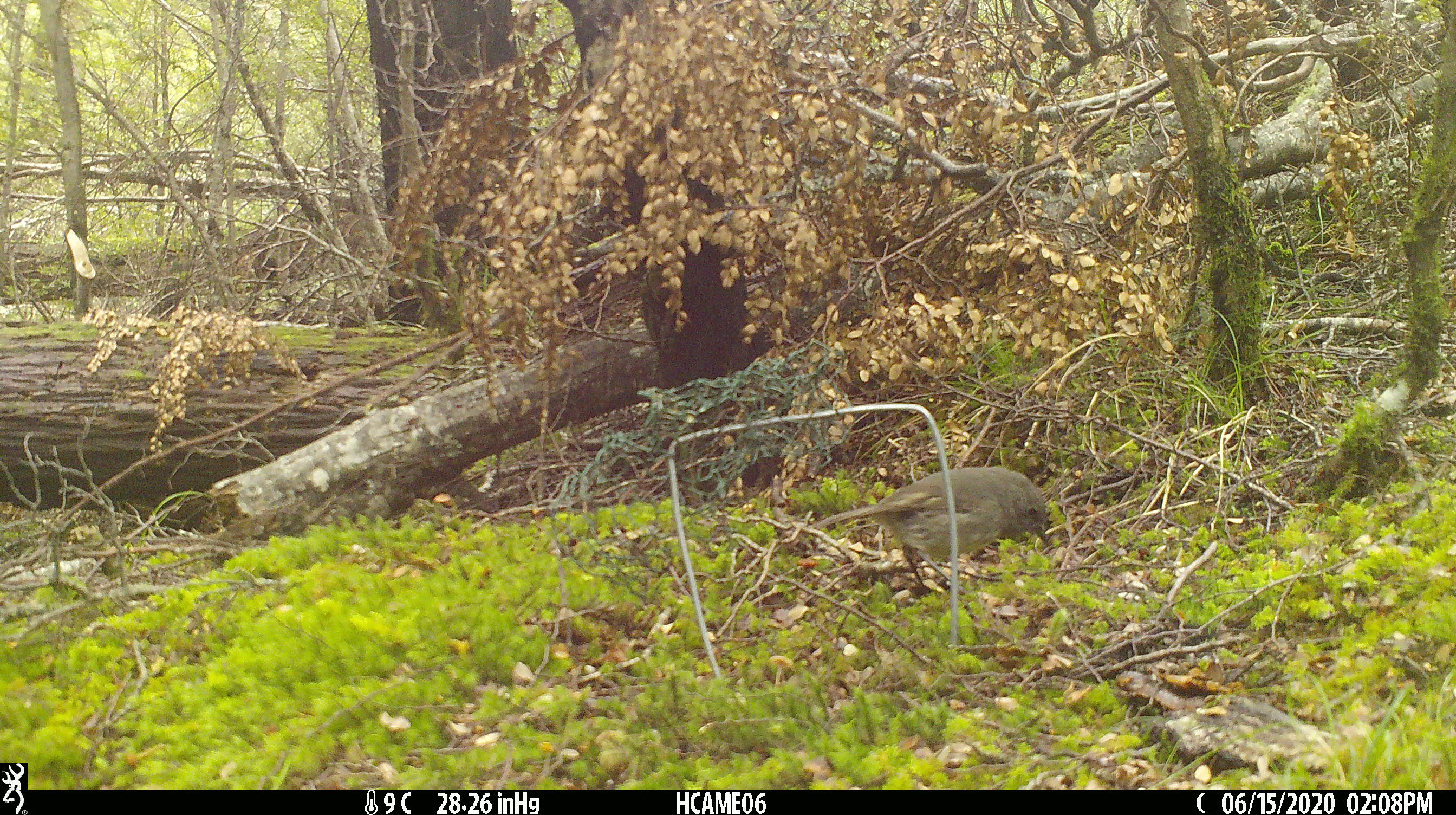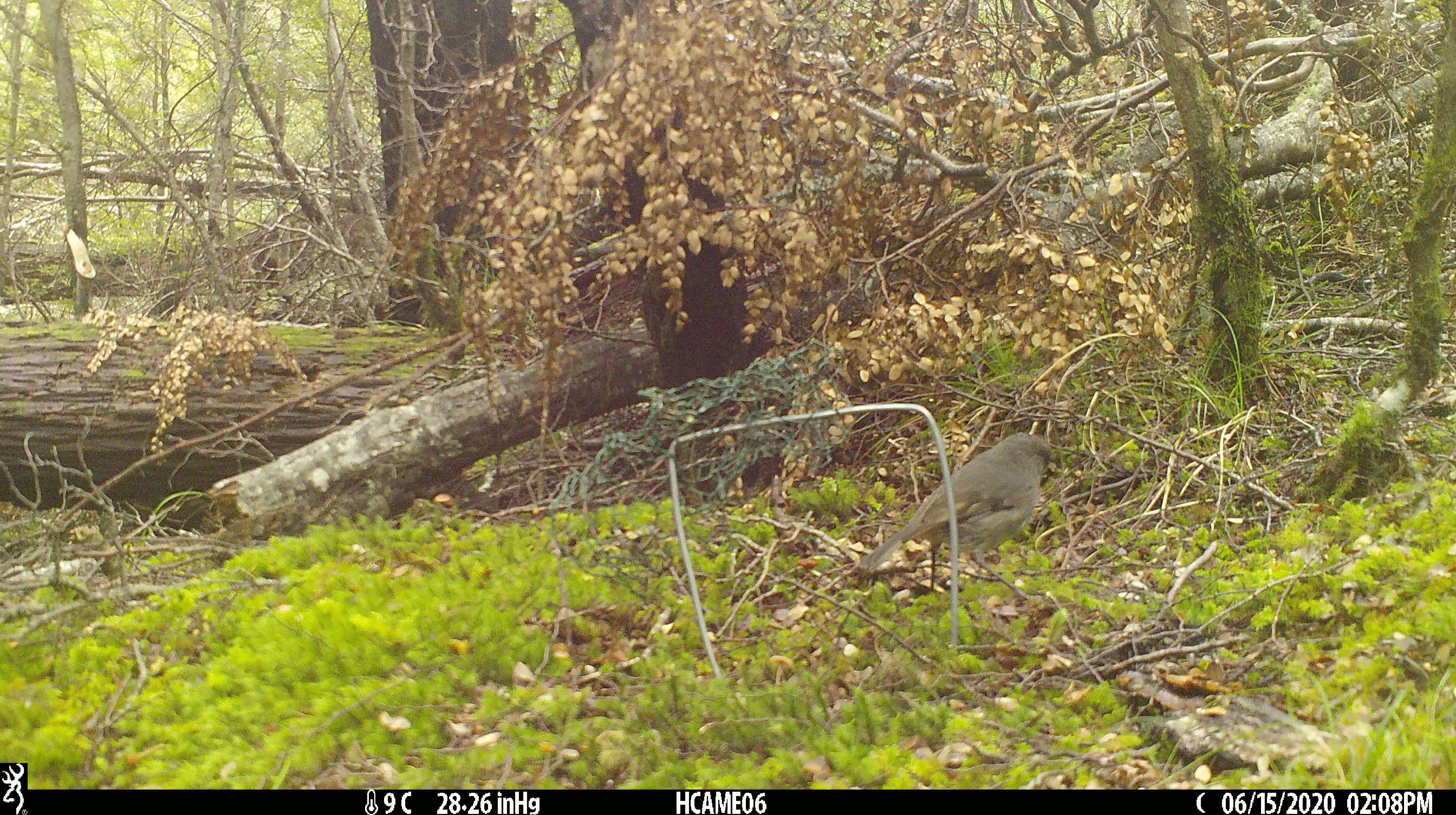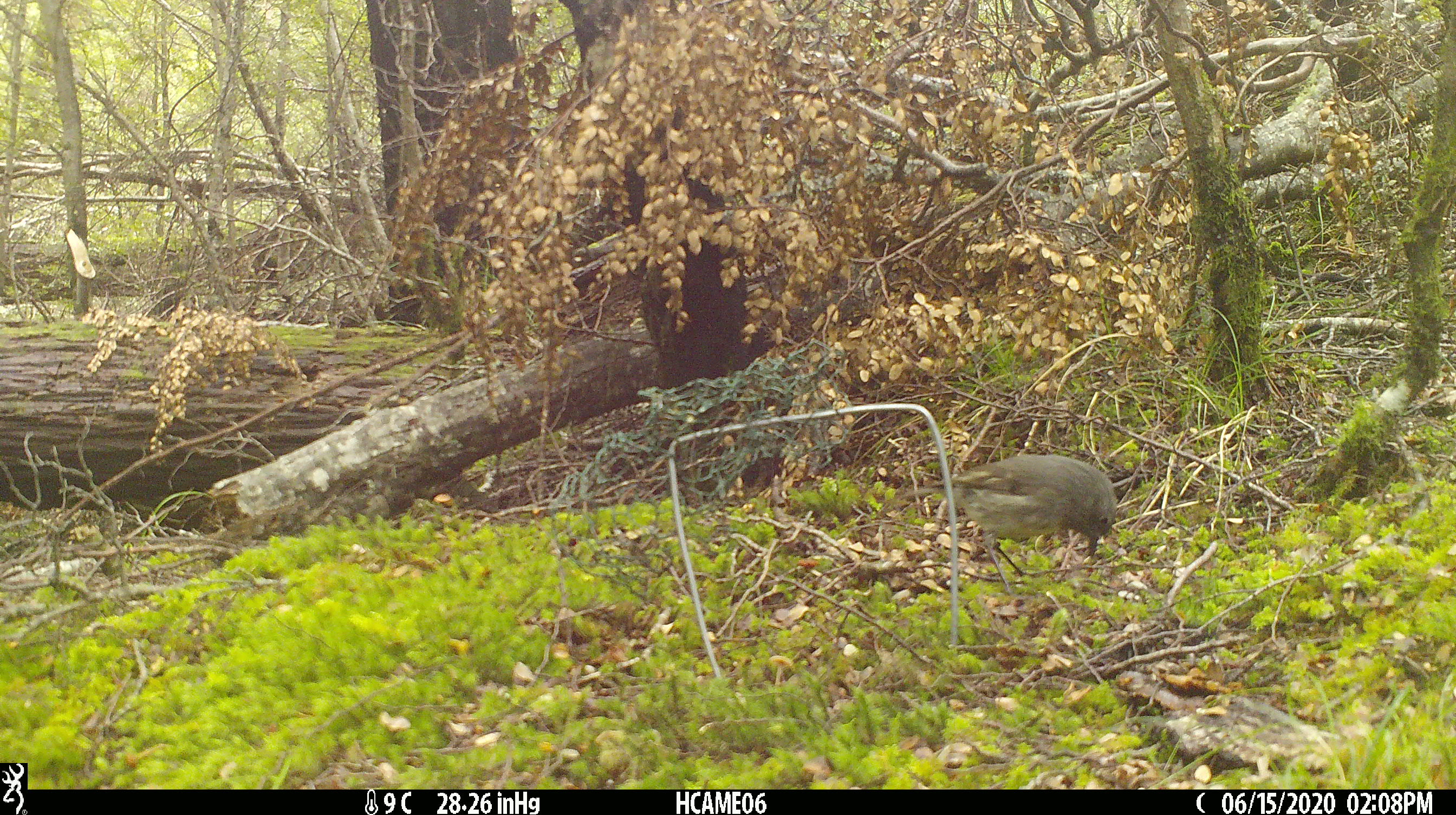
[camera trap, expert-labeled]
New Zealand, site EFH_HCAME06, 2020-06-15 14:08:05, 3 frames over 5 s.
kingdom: Animalia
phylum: Chordata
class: Aves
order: Passeriformes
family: Petroicidae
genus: Petroica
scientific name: Petroica australis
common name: new zealand robin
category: robin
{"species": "robin (new zealand robin) (Petroica australis)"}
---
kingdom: Animalia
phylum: Chordata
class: Aves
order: Passeriformes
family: Petroicidae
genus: Petroica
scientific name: Petroica macrocephala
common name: tomtit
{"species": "tomtit (Petroica macrocephala)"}